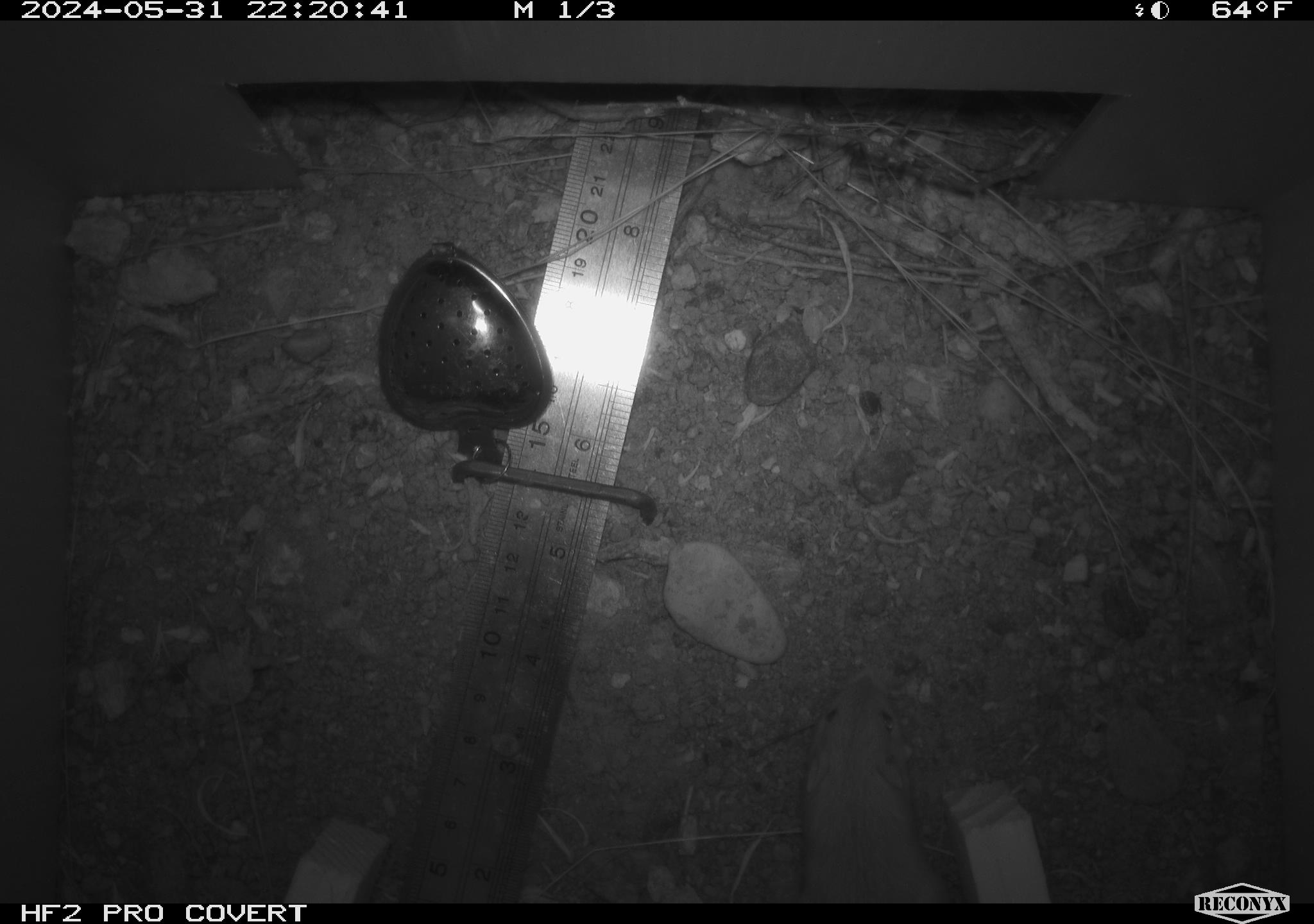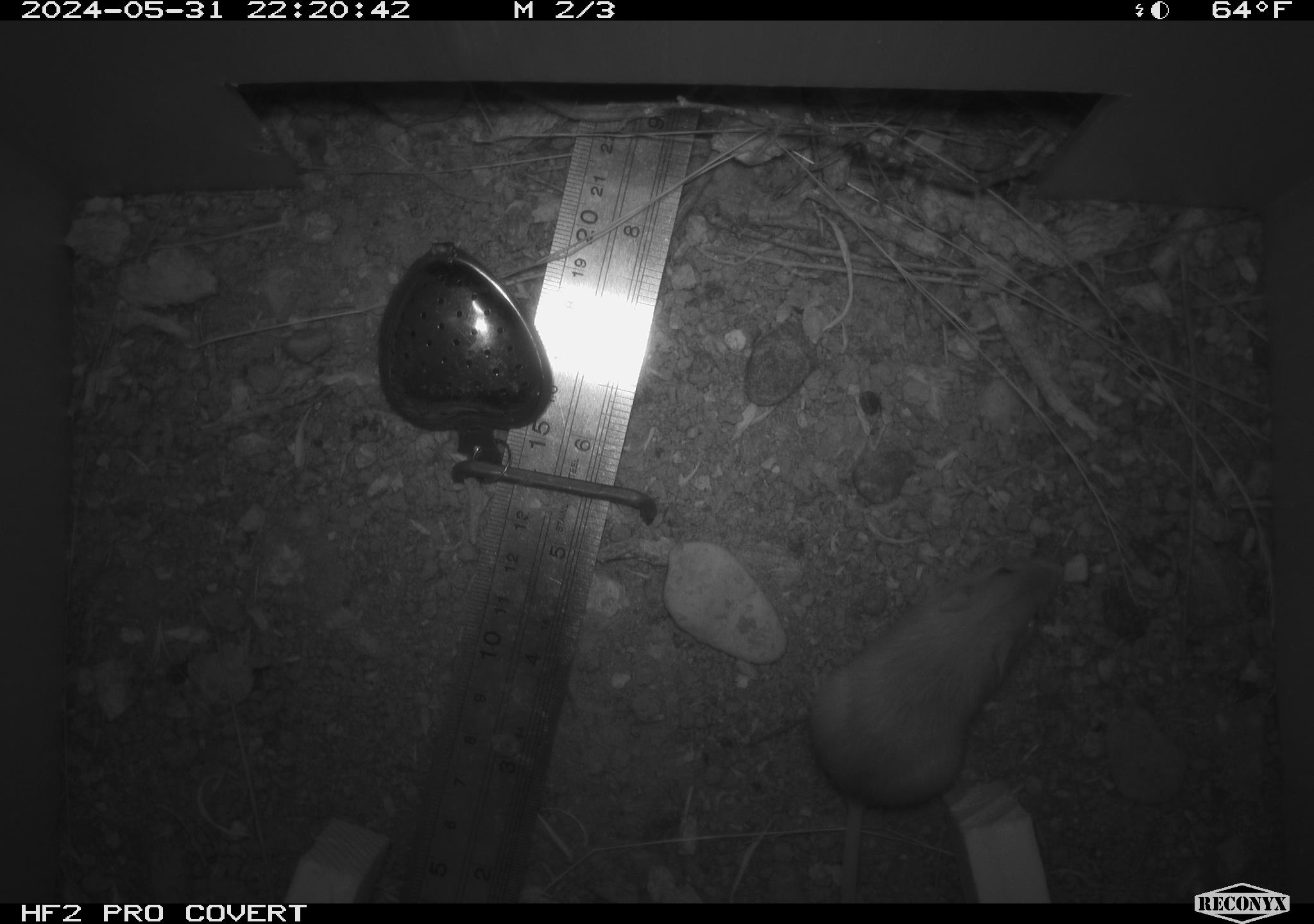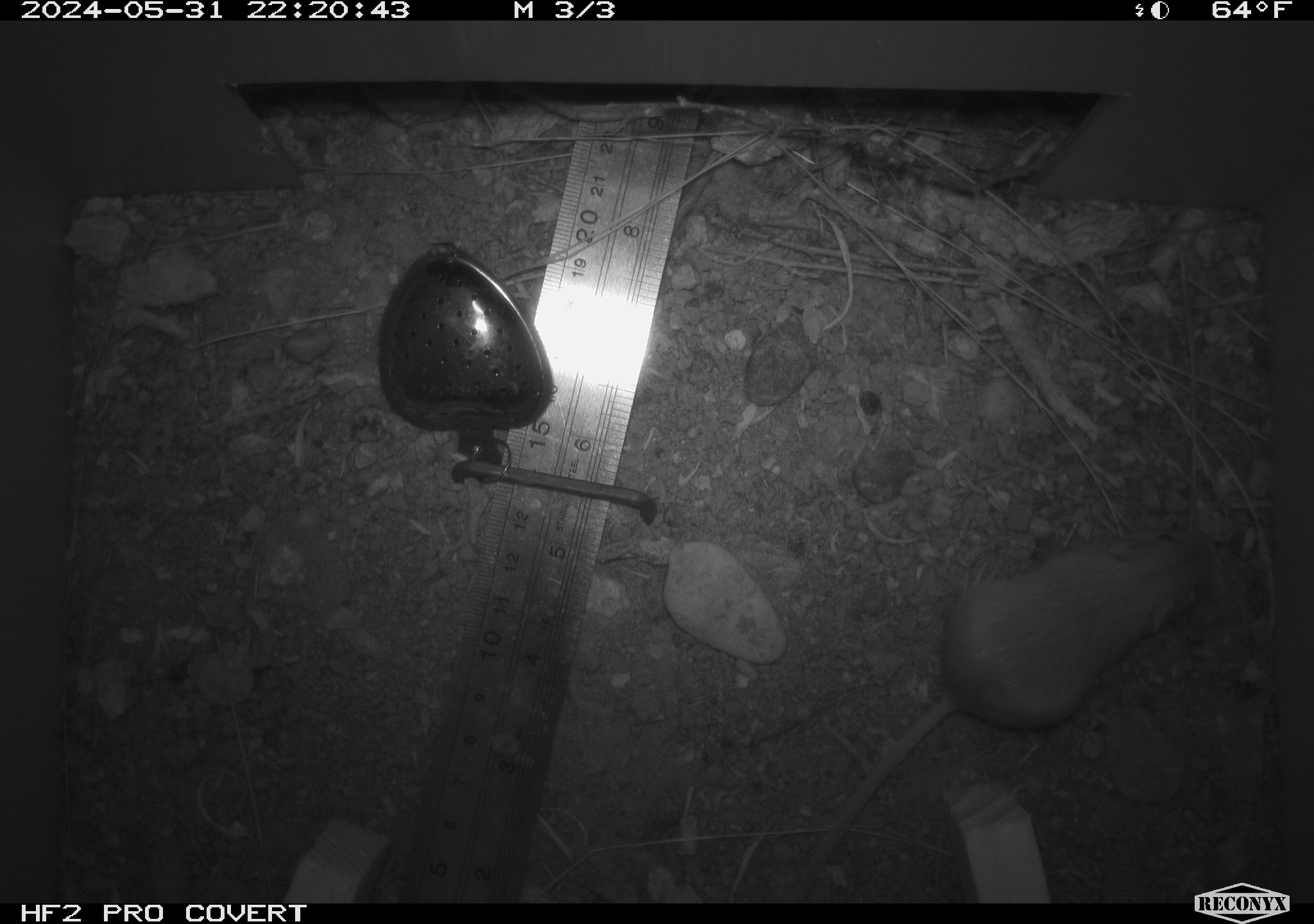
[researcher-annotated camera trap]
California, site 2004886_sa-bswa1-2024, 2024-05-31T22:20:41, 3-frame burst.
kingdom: Animalia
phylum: Chordata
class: Mammalia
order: Rodentia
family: Heteromyidae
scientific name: Heteromyidae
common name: kangaroo rats and pocket mice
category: heteromyidae family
Heteromyidae family (kangaroo rats and pocket mice) (Heteromyidae).